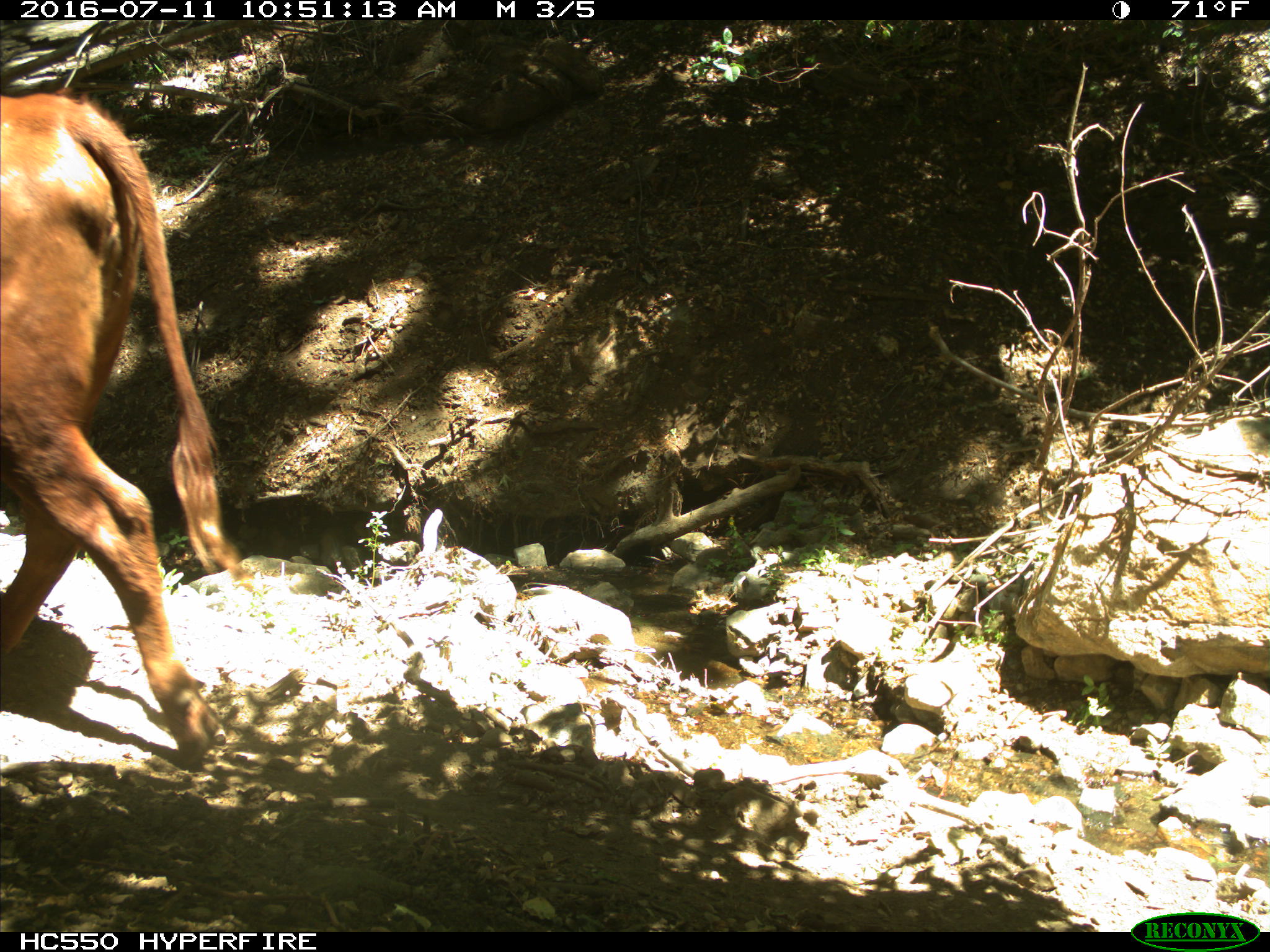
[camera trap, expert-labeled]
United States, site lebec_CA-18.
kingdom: Animalia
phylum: Chordata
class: Mammalia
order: Artiodactyla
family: Bovidae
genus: Bos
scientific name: Bos taurus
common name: domestic cow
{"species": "Bos taurus (domestic cow)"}